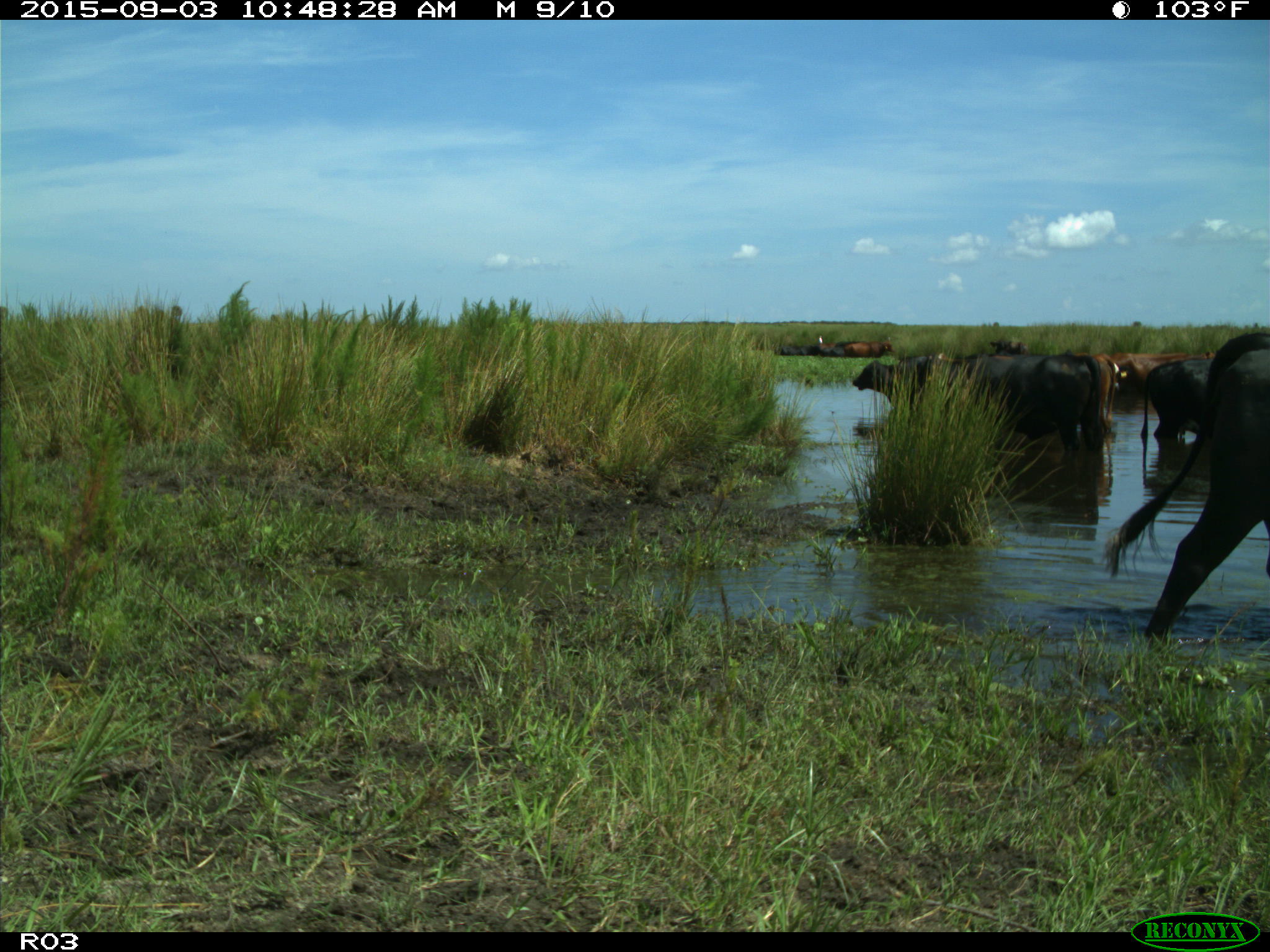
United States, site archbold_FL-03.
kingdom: Animalia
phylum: Chordata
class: Mammalia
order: Artiodactyla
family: Bovidae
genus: Bos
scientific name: Bos taurus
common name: domestic cow